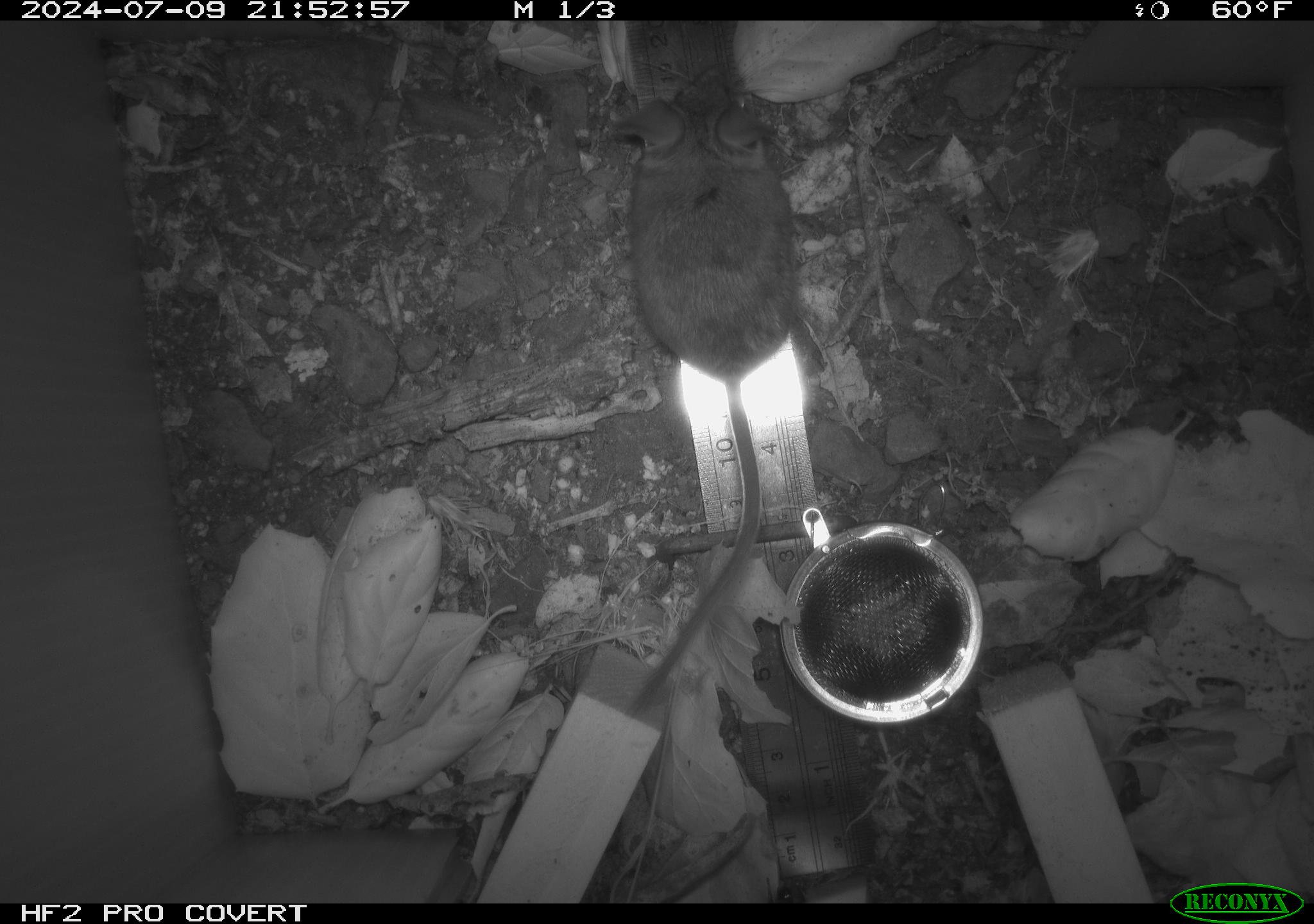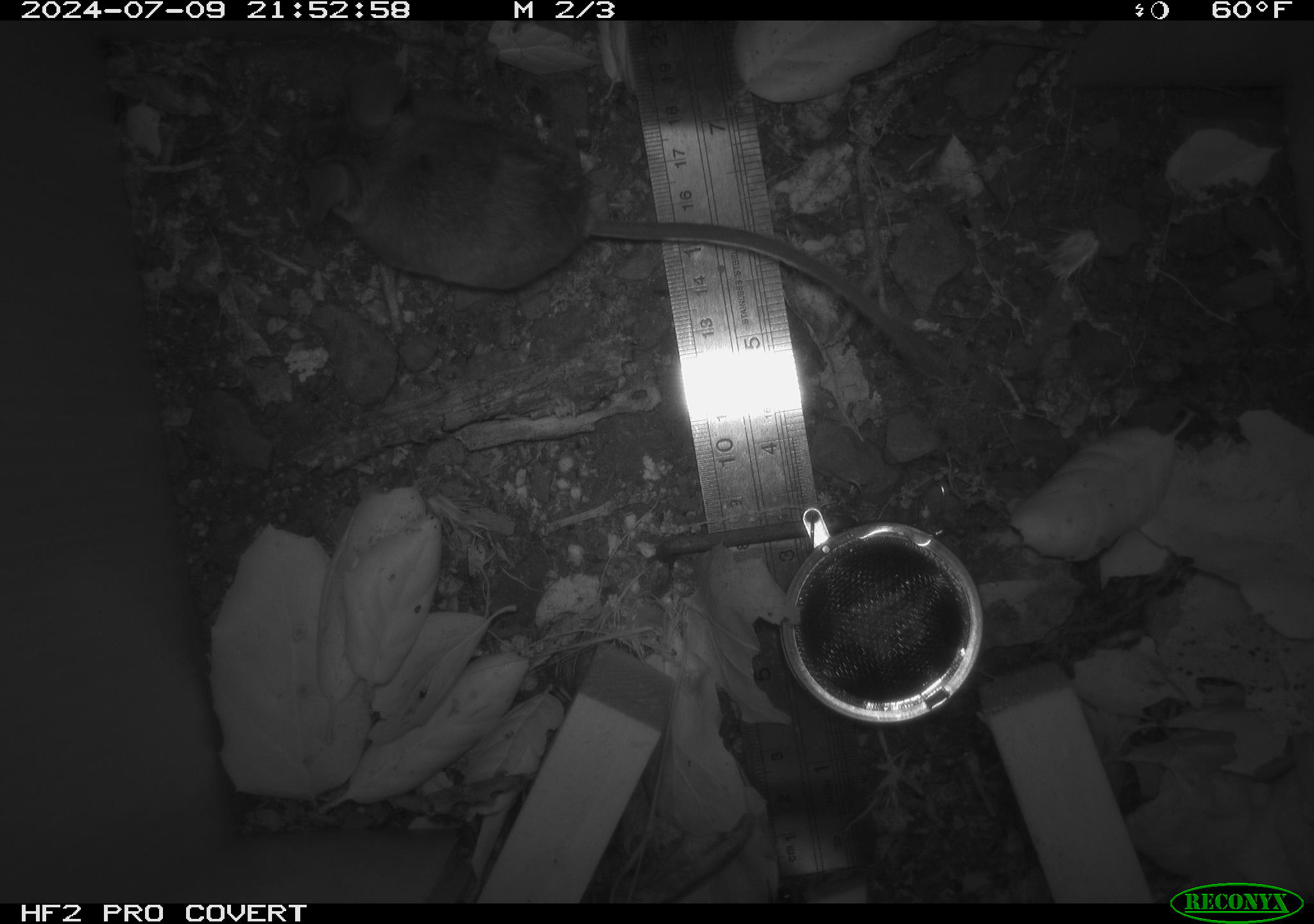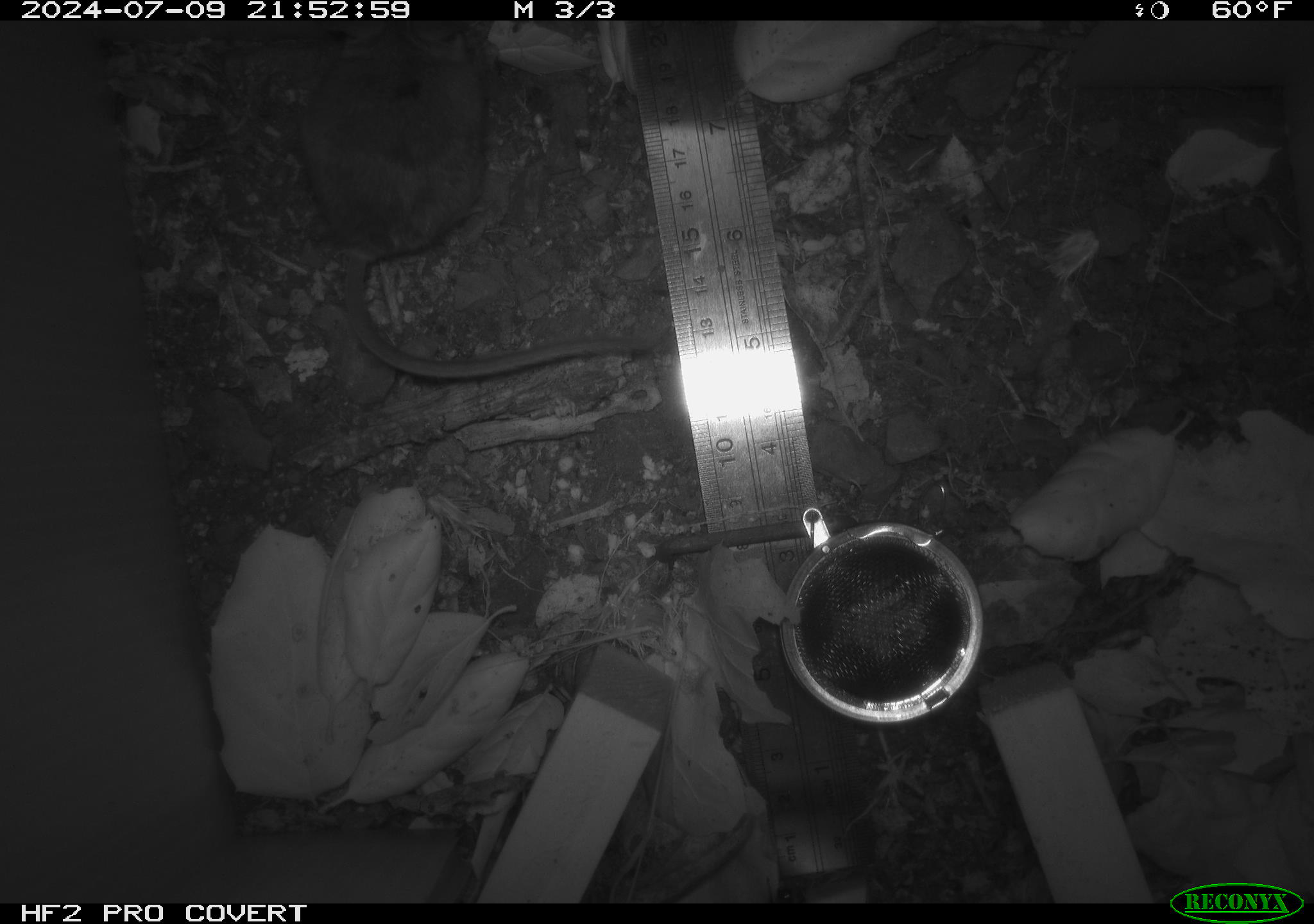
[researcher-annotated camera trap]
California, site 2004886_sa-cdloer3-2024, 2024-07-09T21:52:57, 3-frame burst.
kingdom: Animalia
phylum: Chordata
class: Mammalia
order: Rodentia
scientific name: Rodentia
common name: rodent